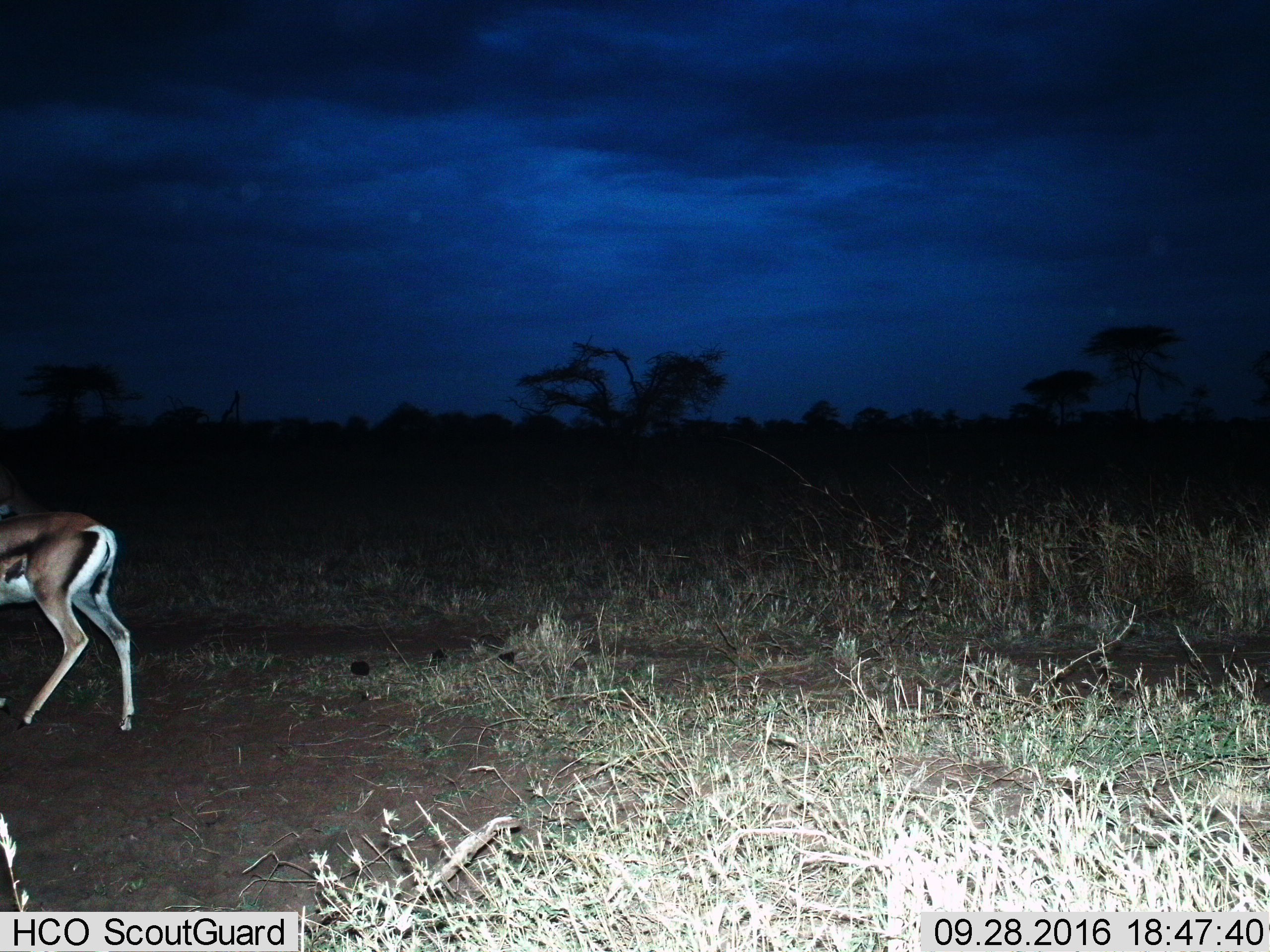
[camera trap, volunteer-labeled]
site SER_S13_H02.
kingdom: Animalia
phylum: Chordata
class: Mammalia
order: Artiodactyla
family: Bovidae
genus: Eudorcas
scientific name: Eudorcas thomsonii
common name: thomson's gazelle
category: gazellethomsons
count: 1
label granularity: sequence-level